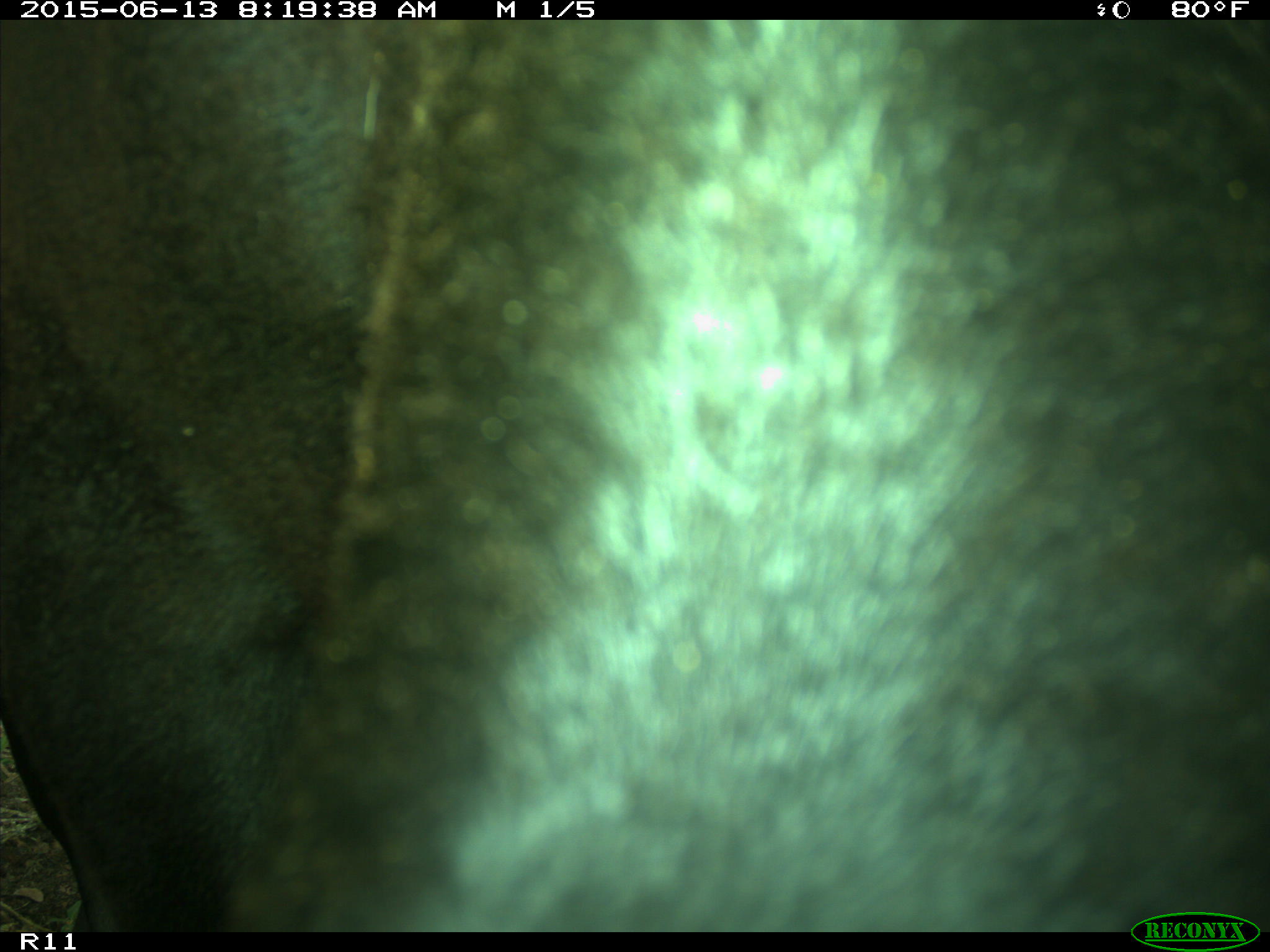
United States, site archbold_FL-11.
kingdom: Animalia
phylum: Chordata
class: Mammalia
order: Artiodactyla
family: Bovidae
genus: Bos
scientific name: Bos taurus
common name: domestic cow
Bos taurus (domestic cow).